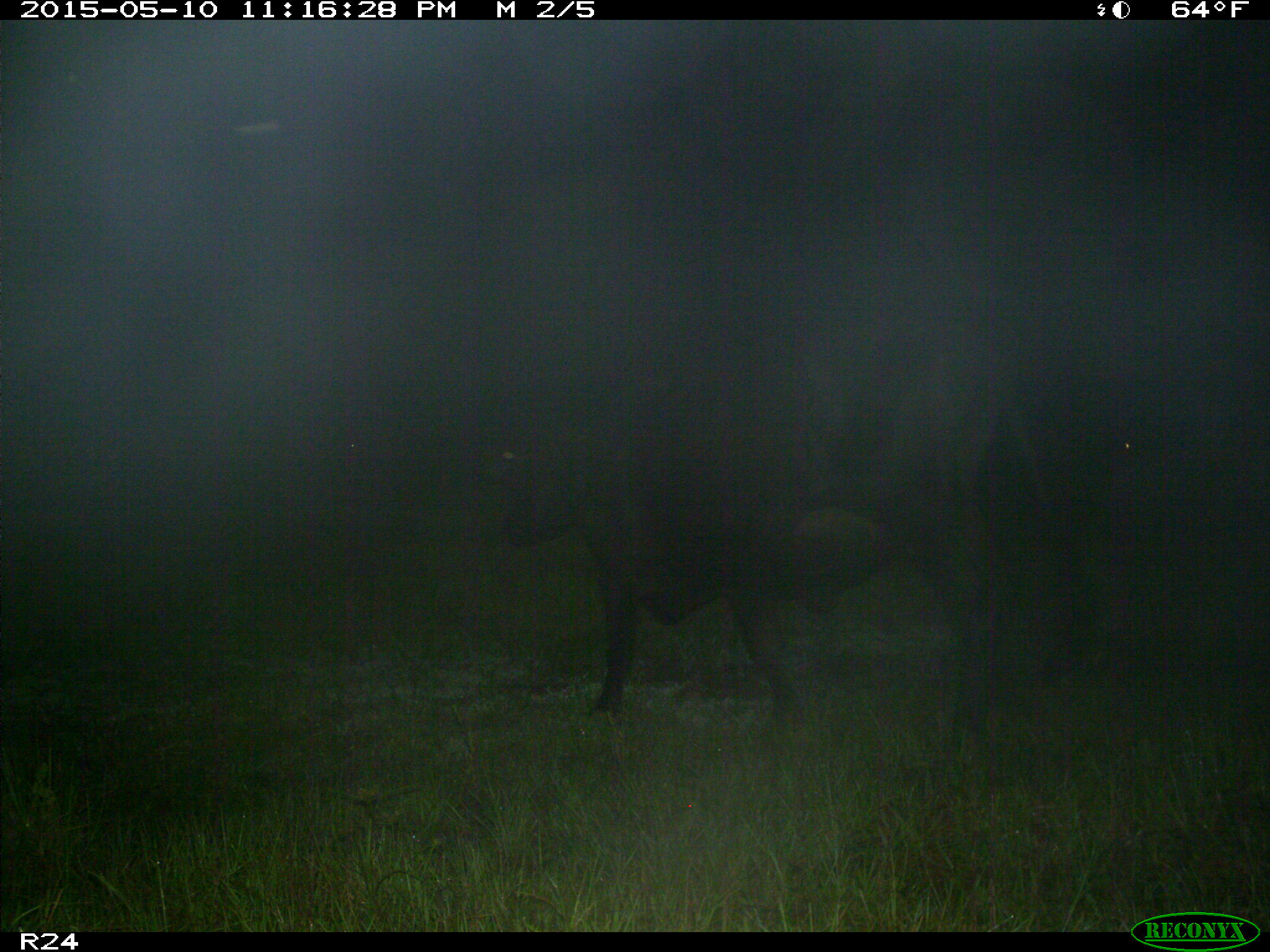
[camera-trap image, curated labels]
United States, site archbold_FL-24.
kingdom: Animalia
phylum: Chordata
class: Mammalia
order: Artiodactyla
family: Bovidae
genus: Bos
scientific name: Bos taurus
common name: domestic cow